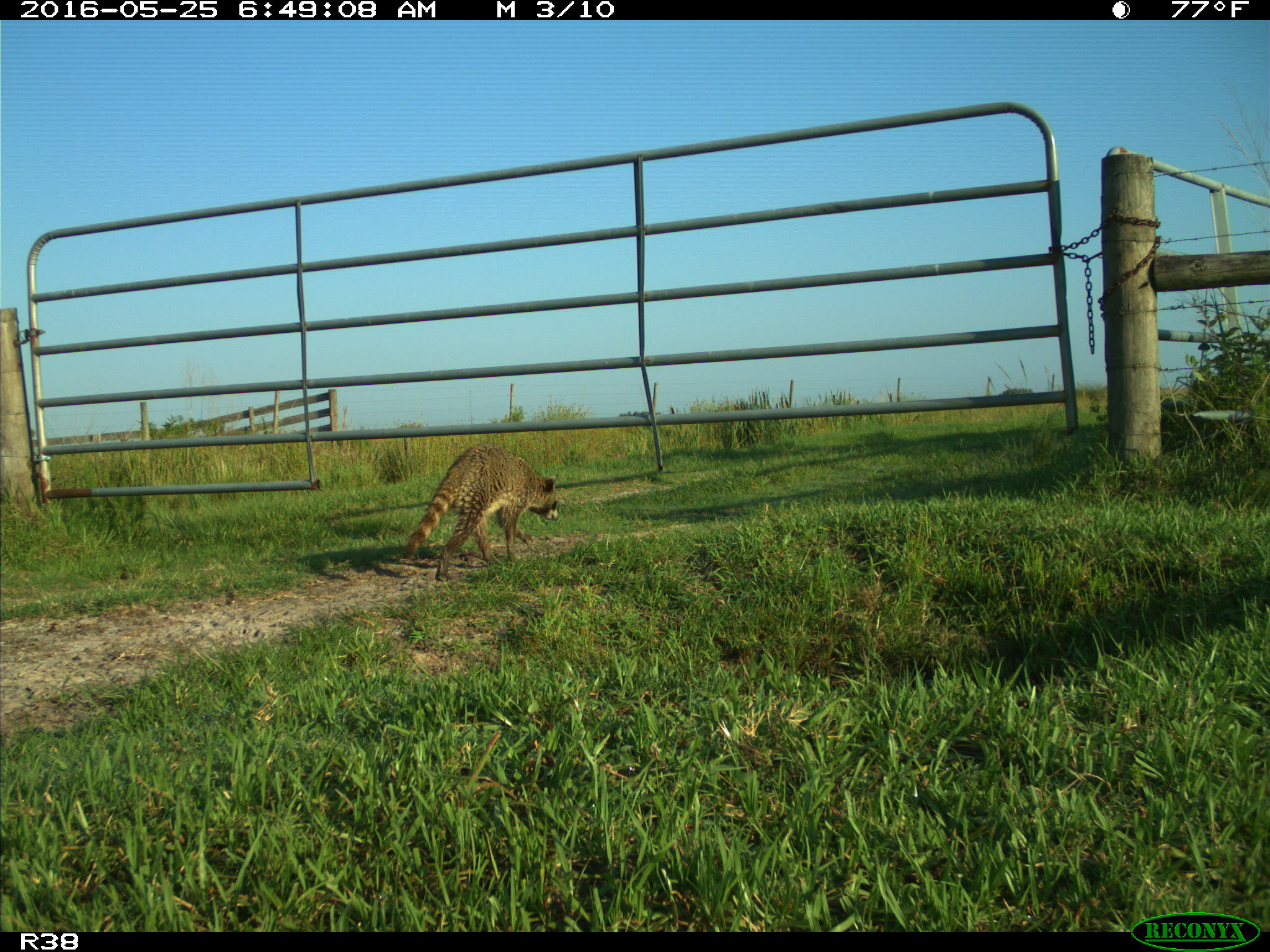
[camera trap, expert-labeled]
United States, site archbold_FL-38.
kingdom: Animalia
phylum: Chordata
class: Mammalia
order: Carnivora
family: Procyonidae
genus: Procyon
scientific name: Procyon lotor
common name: common raccoon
Procyon lotor (common raccoon).